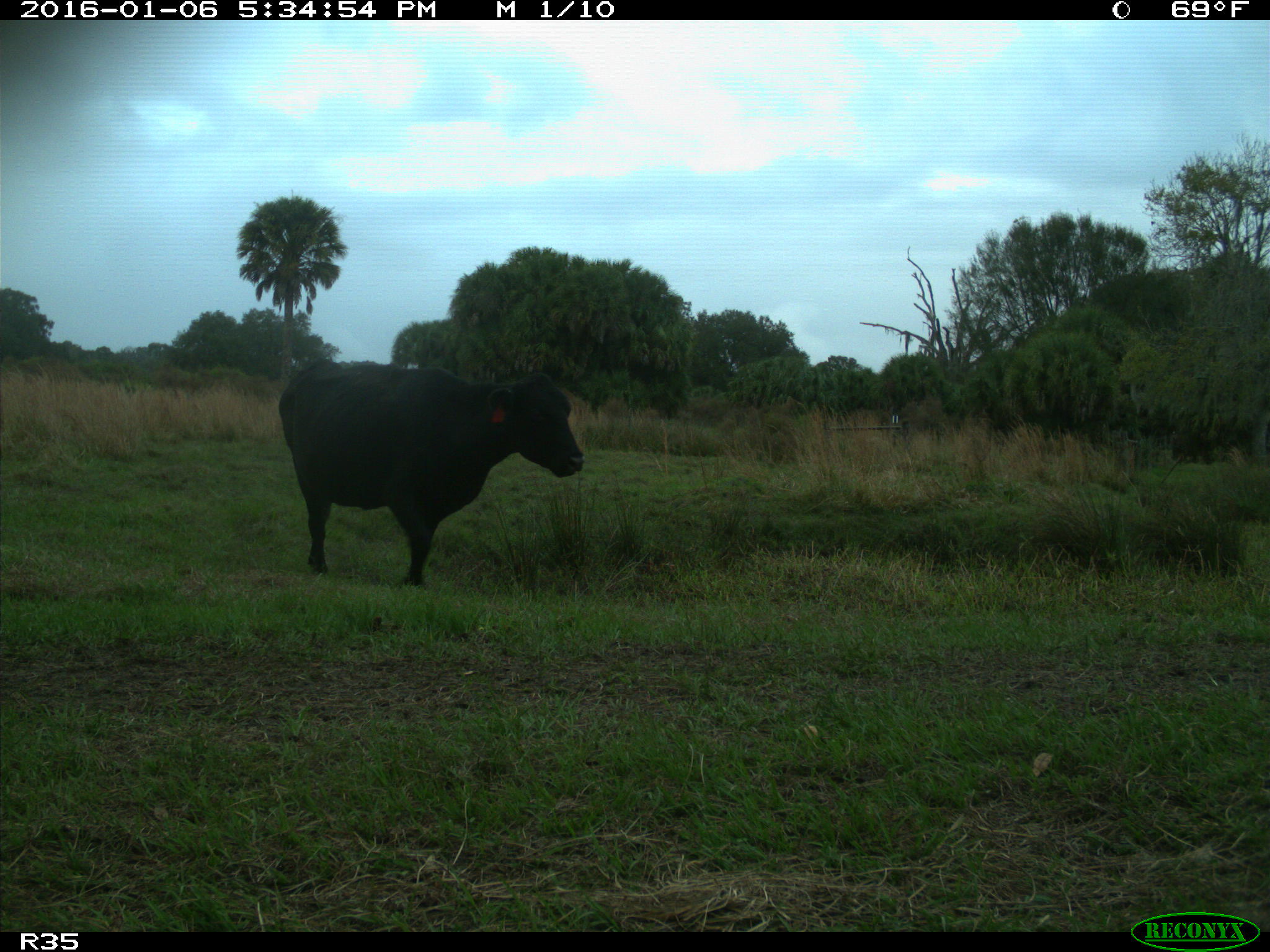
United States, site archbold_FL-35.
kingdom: Animalia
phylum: Chordata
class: Mammalia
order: Artiodactyla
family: Bovidae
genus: Bos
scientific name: Bos taurus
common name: domestic cow